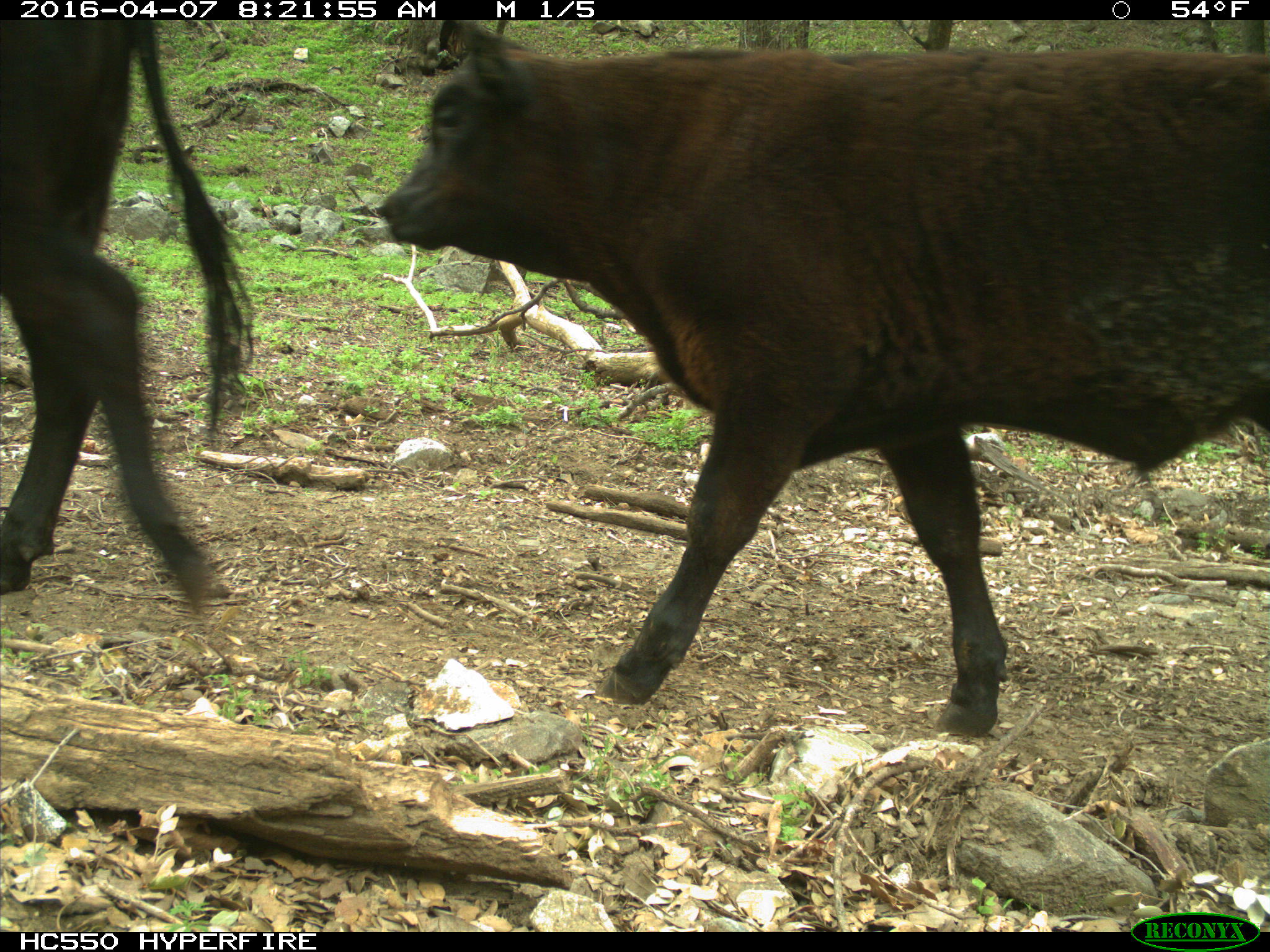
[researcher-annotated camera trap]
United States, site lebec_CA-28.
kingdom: Animalia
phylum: Chordata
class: Mammalia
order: Artiodactyla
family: Bovidae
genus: Bos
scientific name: Bos taurus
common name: domestic cow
Bos taurus (domestic cow).